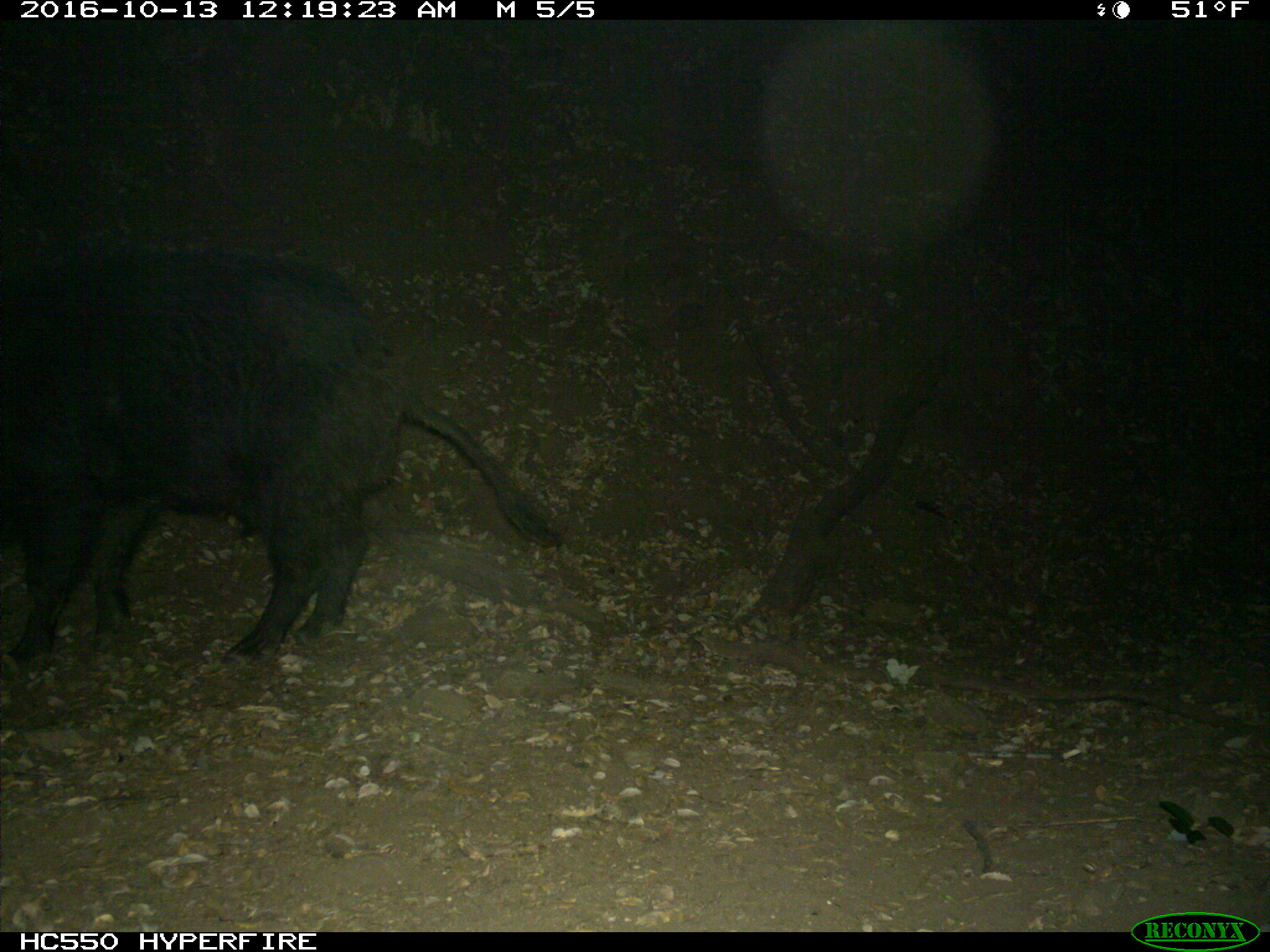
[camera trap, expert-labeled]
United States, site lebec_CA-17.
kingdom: Animalia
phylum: Chordata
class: Mammalia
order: Artiodactyla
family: Suidae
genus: Sus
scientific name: Sus scrofa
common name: wild boar